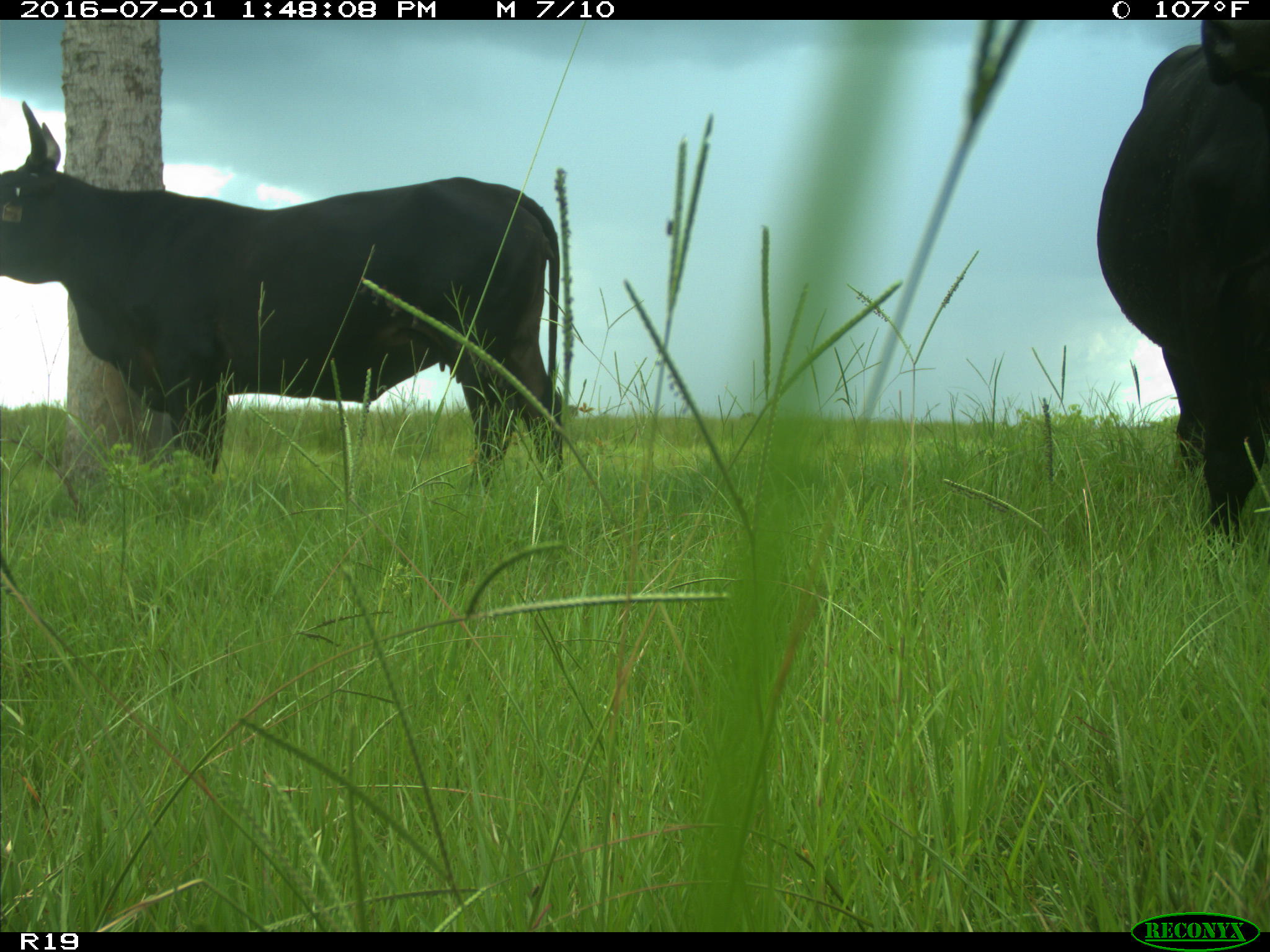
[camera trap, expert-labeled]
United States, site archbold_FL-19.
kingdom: Animalia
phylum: Chordata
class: Mammalia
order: Artiodactyla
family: Bovidae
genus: Bos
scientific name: Bos taurus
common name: domestic cow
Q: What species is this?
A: Bos taurus (domestic cow).